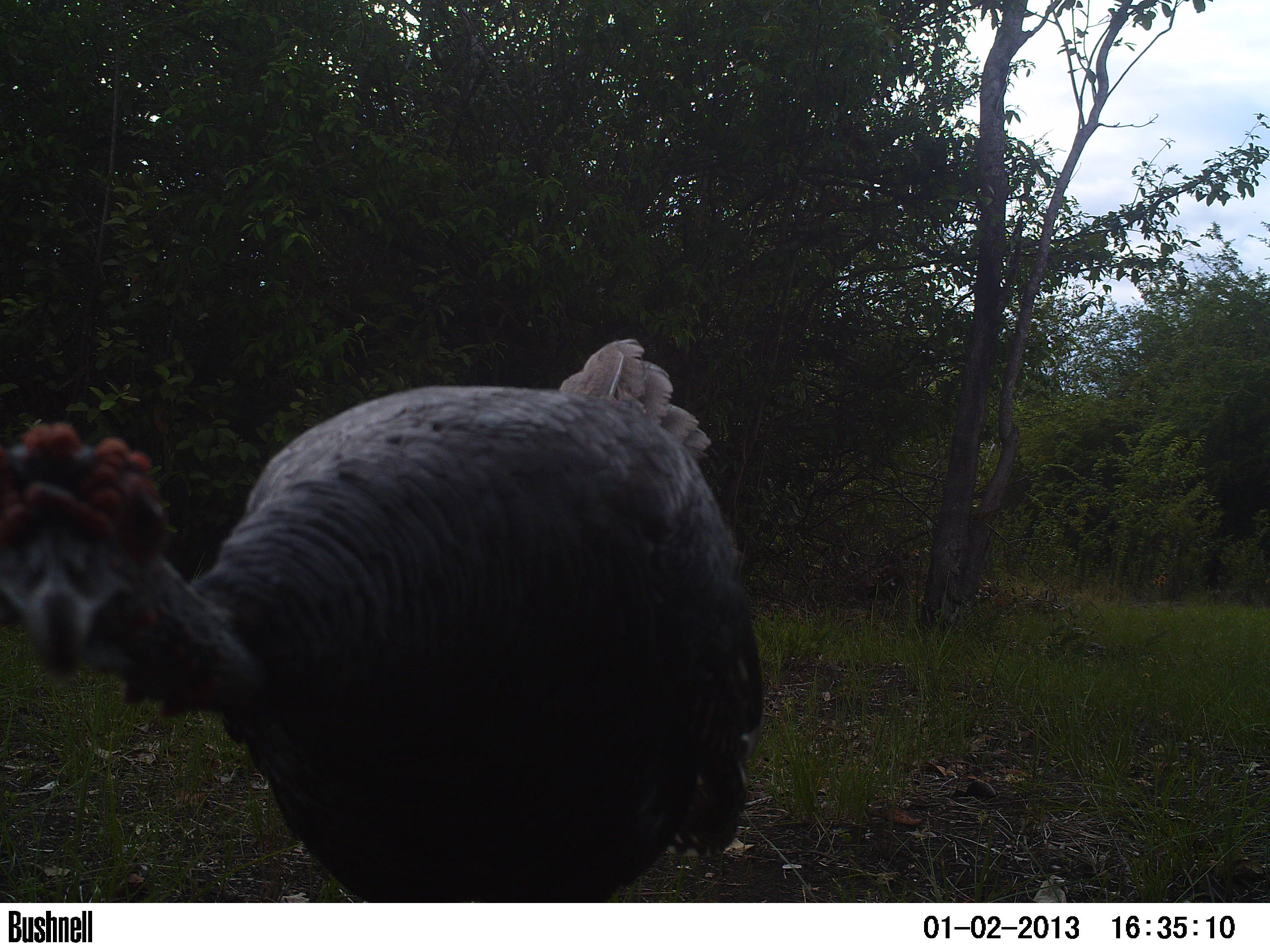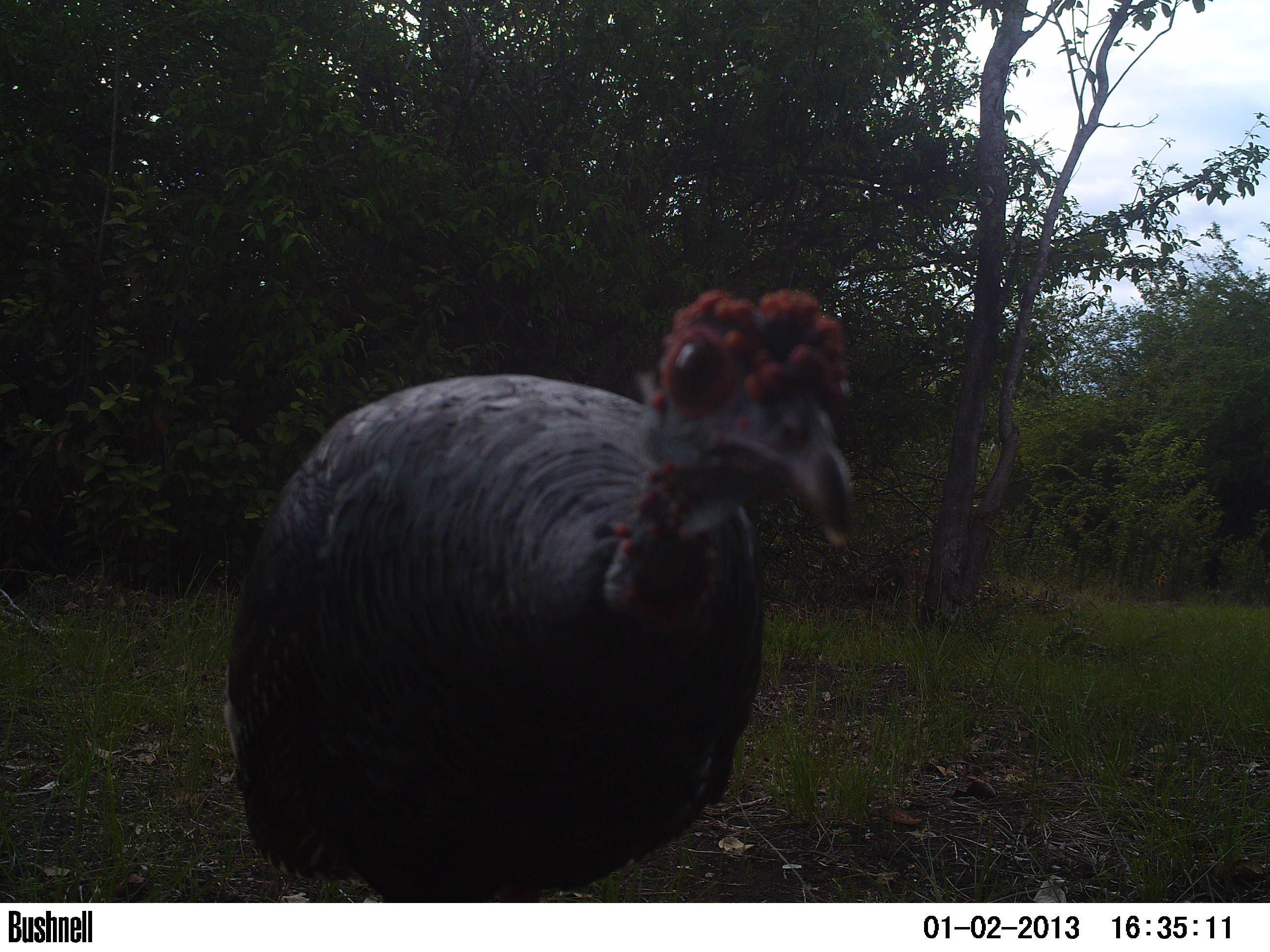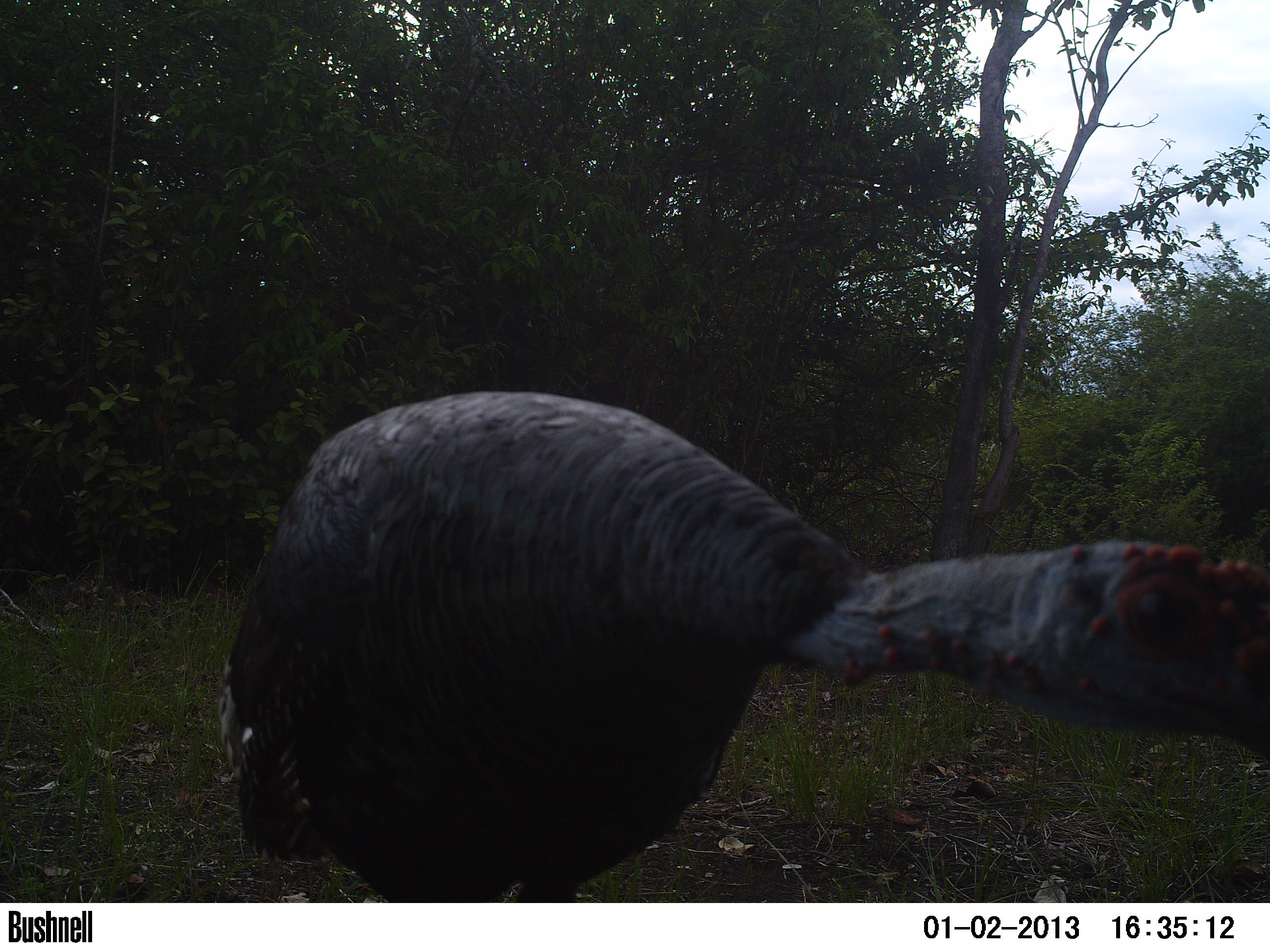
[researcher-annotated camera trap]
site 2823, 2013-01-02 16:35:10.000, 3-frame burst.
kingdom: Animalia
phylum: Chordata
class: Aves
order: Galliformes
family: Phasianidae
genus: Meleagris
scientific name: Meleagris ocellata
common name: ocellated turkey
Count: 1.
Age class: adult.